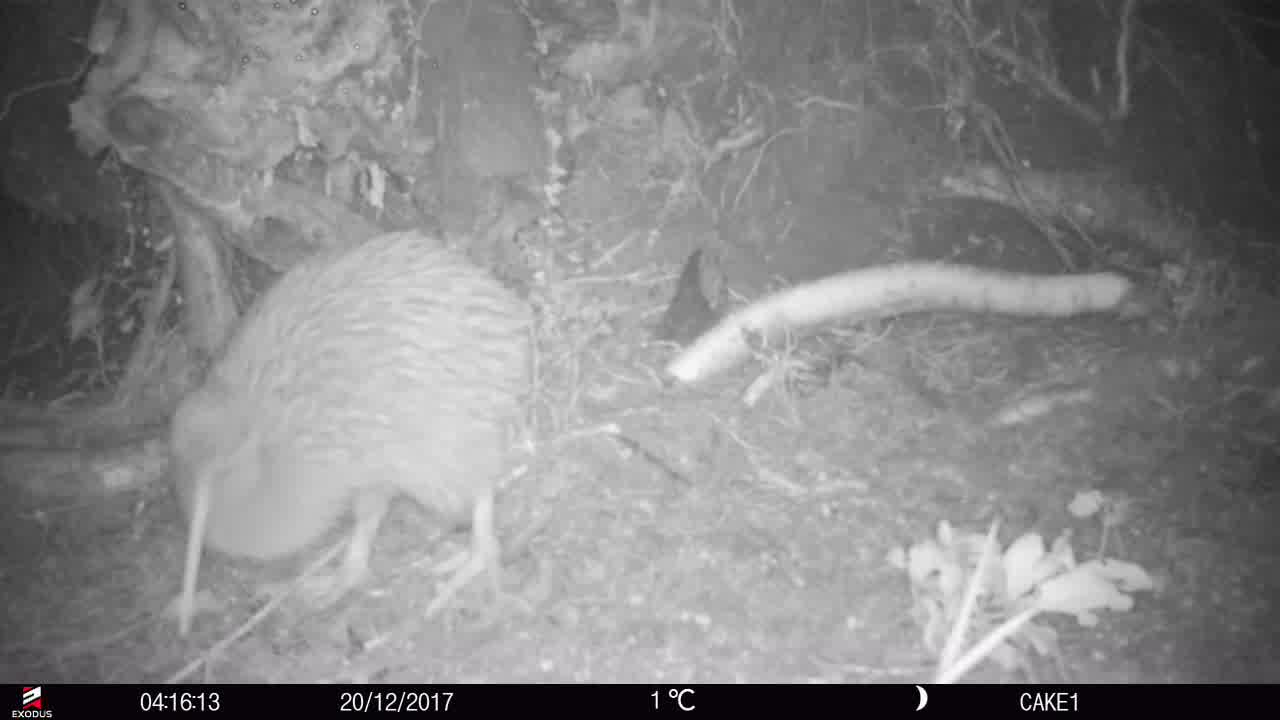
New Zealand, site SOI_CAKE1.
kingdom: Animalia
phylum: Chordata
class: Aves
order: Apterygiformes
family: Apterygidae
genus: Apteryx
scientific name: Apteryx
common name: kiwi